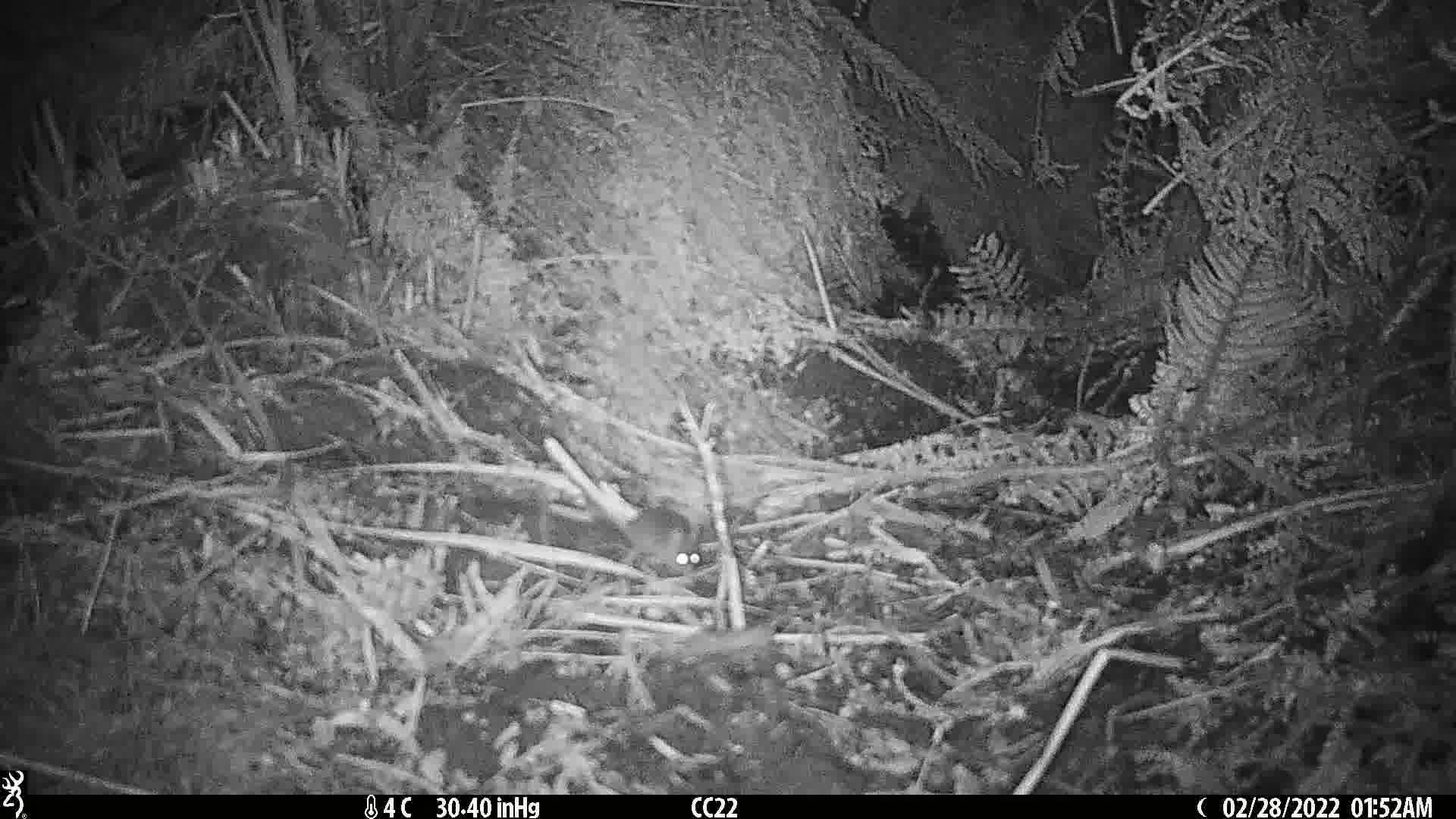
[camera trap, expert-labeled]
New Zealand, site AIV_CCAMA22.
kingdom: Animalia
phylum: Chordata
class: Mammalia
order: Rodentia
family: Muridae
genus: Mus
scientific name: Mus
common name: mouse